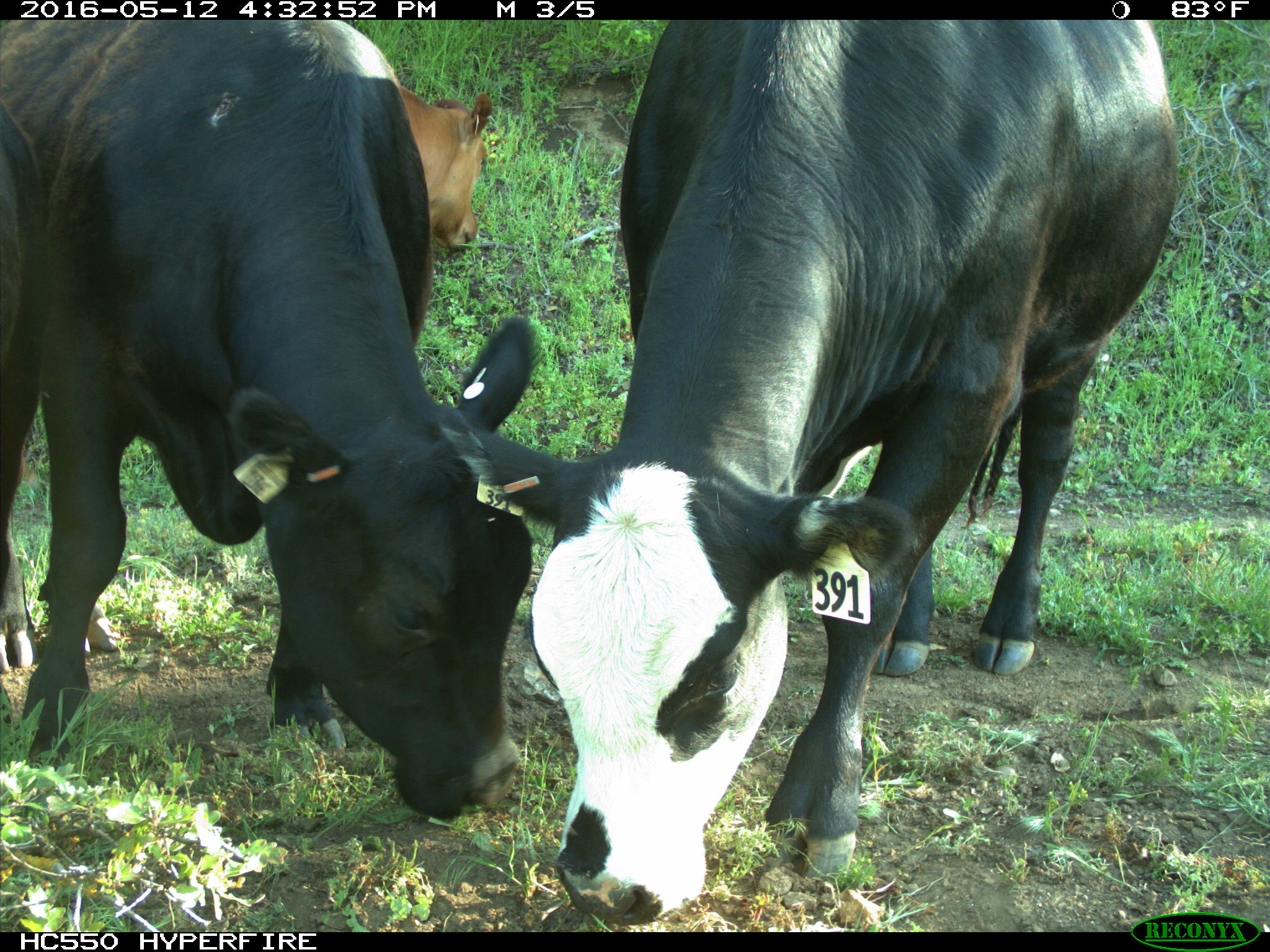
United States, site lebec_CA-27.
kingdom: Animalia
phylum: Chordata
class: Mammalia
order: Artiodactyla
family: Bovidae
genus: Bos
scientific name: Bos taurus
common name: domestic cow